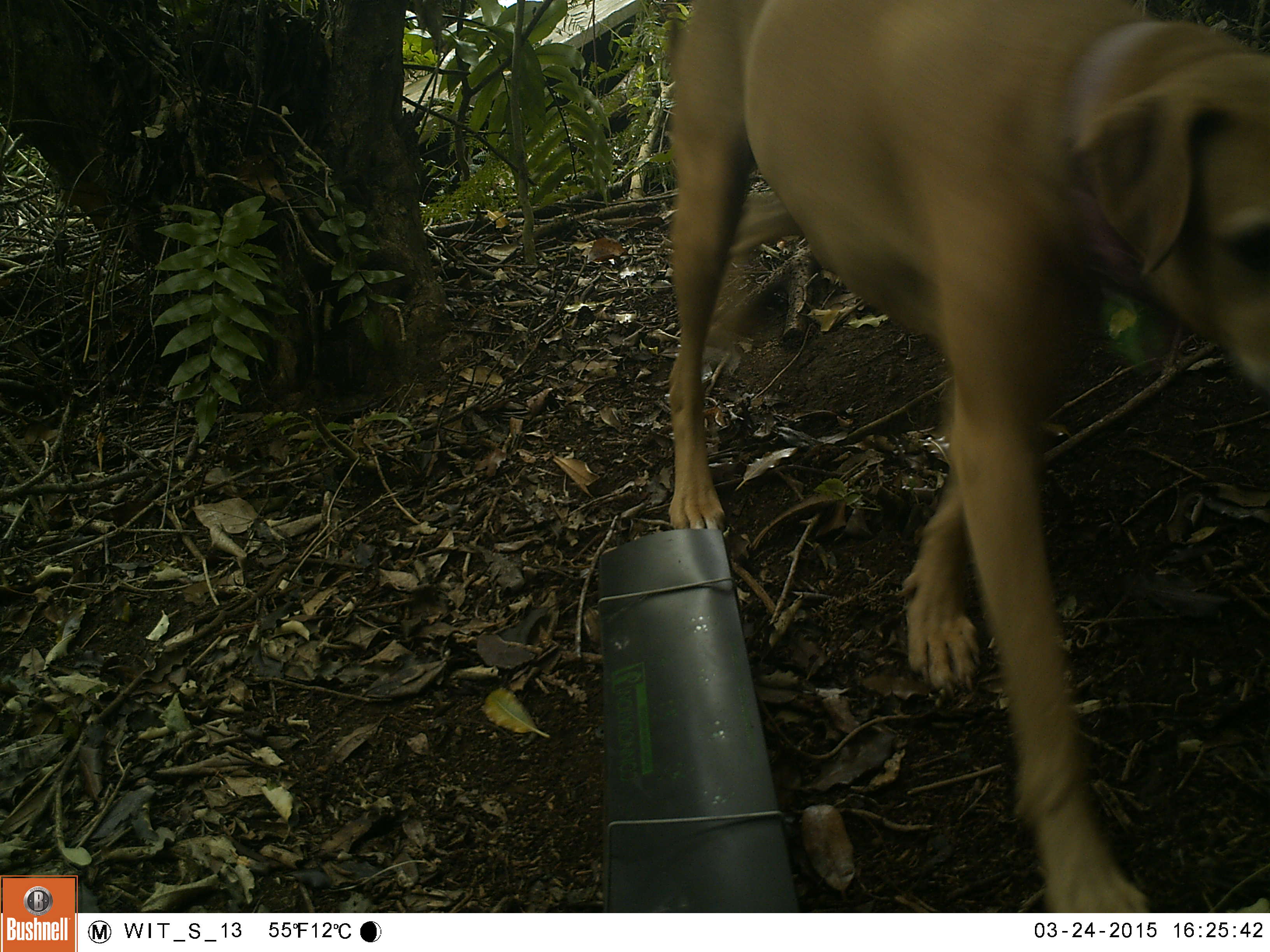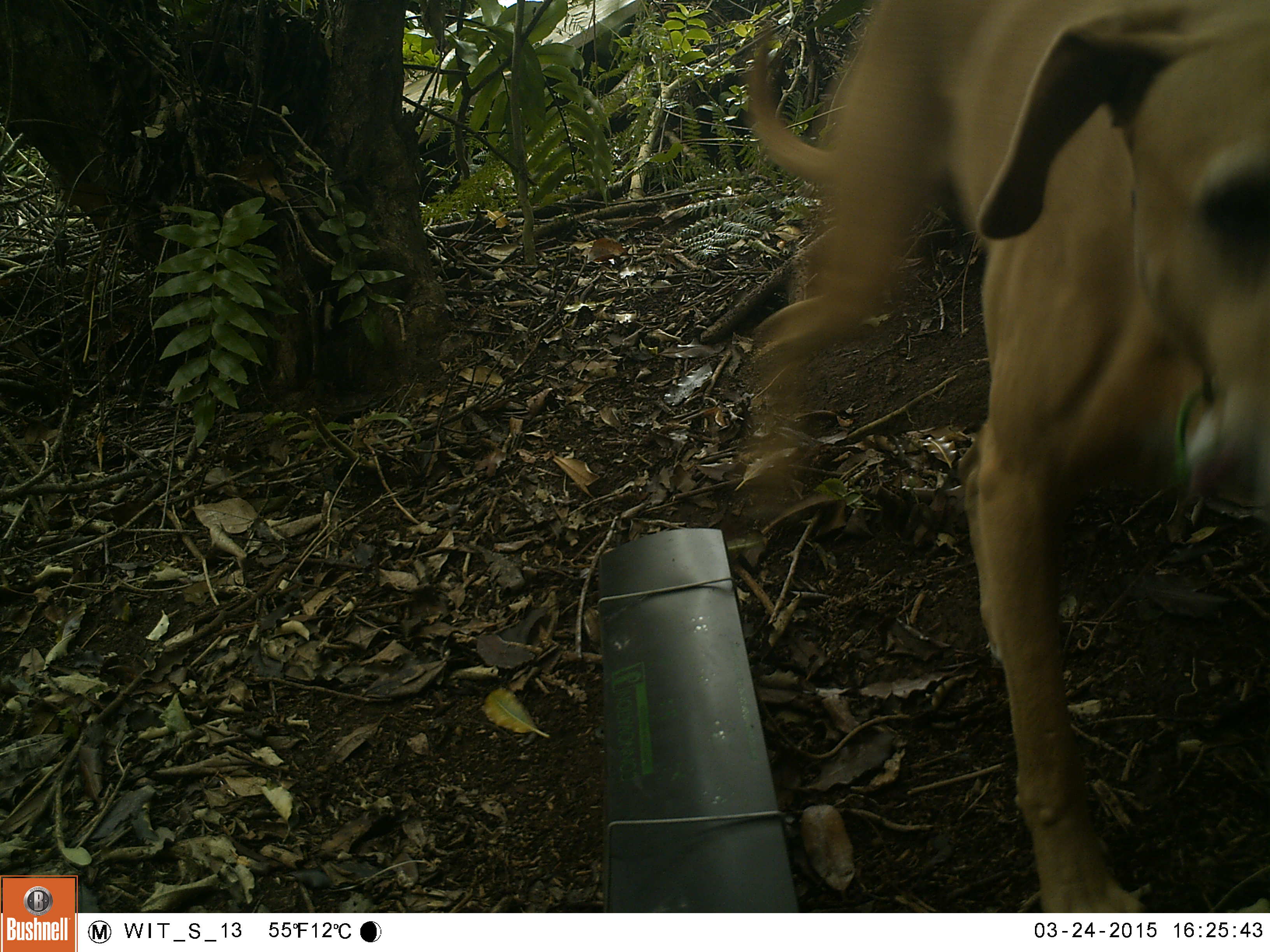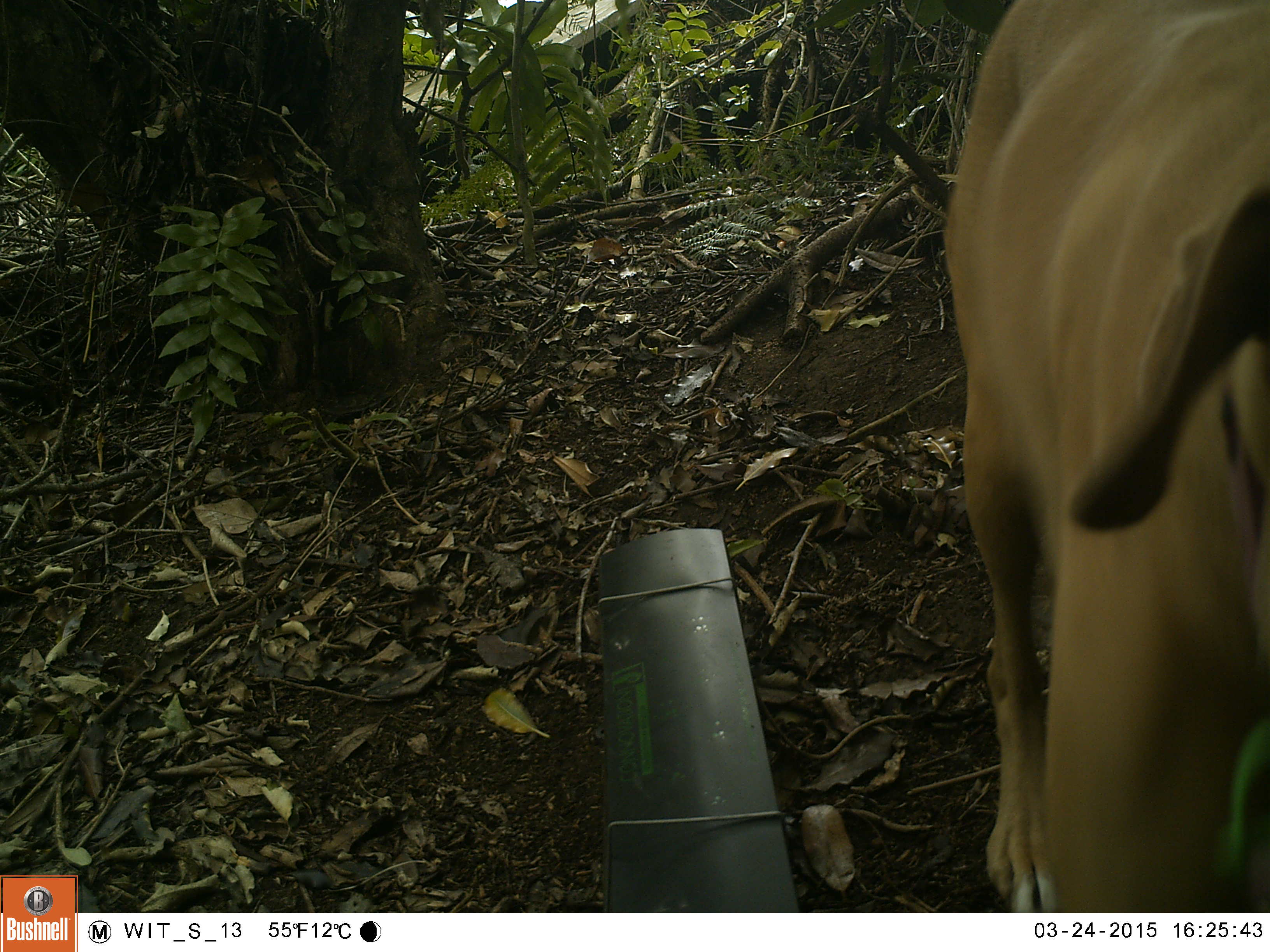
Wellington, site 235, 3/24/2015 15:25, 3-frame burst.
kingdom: Animalia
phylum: Chordata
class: Mammalia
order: Carnivora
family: Canidae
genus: Canis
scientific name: Canis familiaris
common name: dog